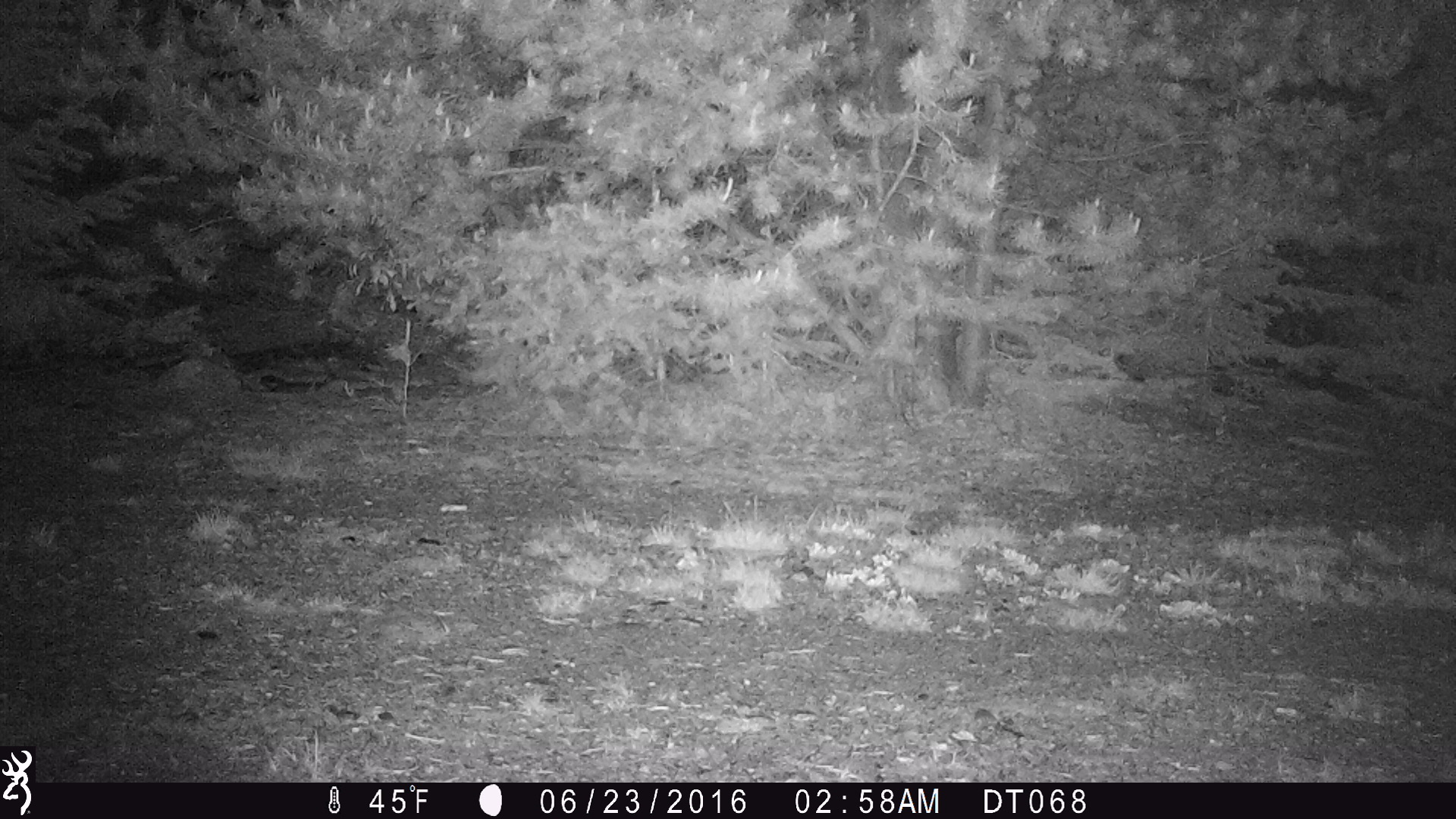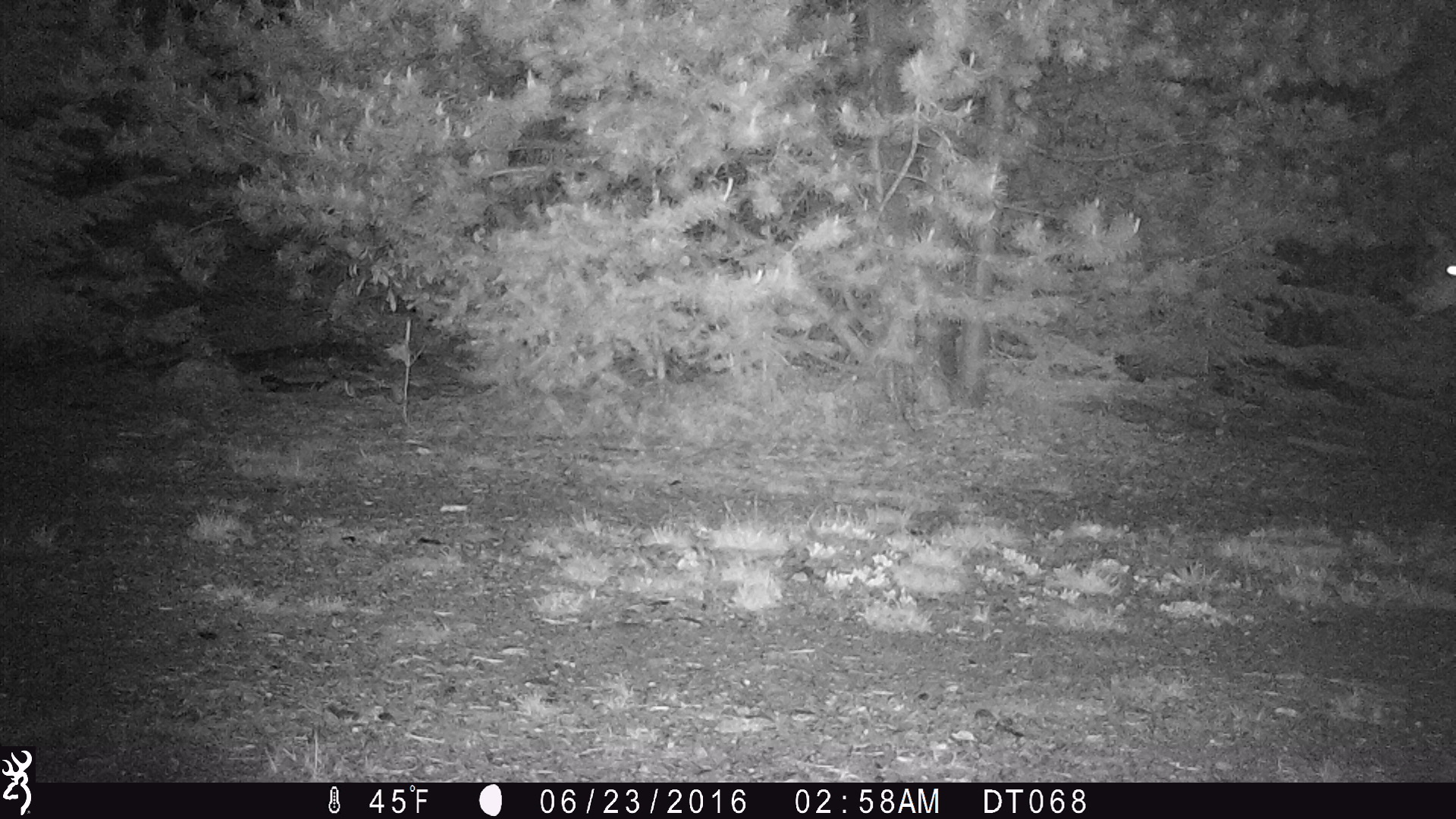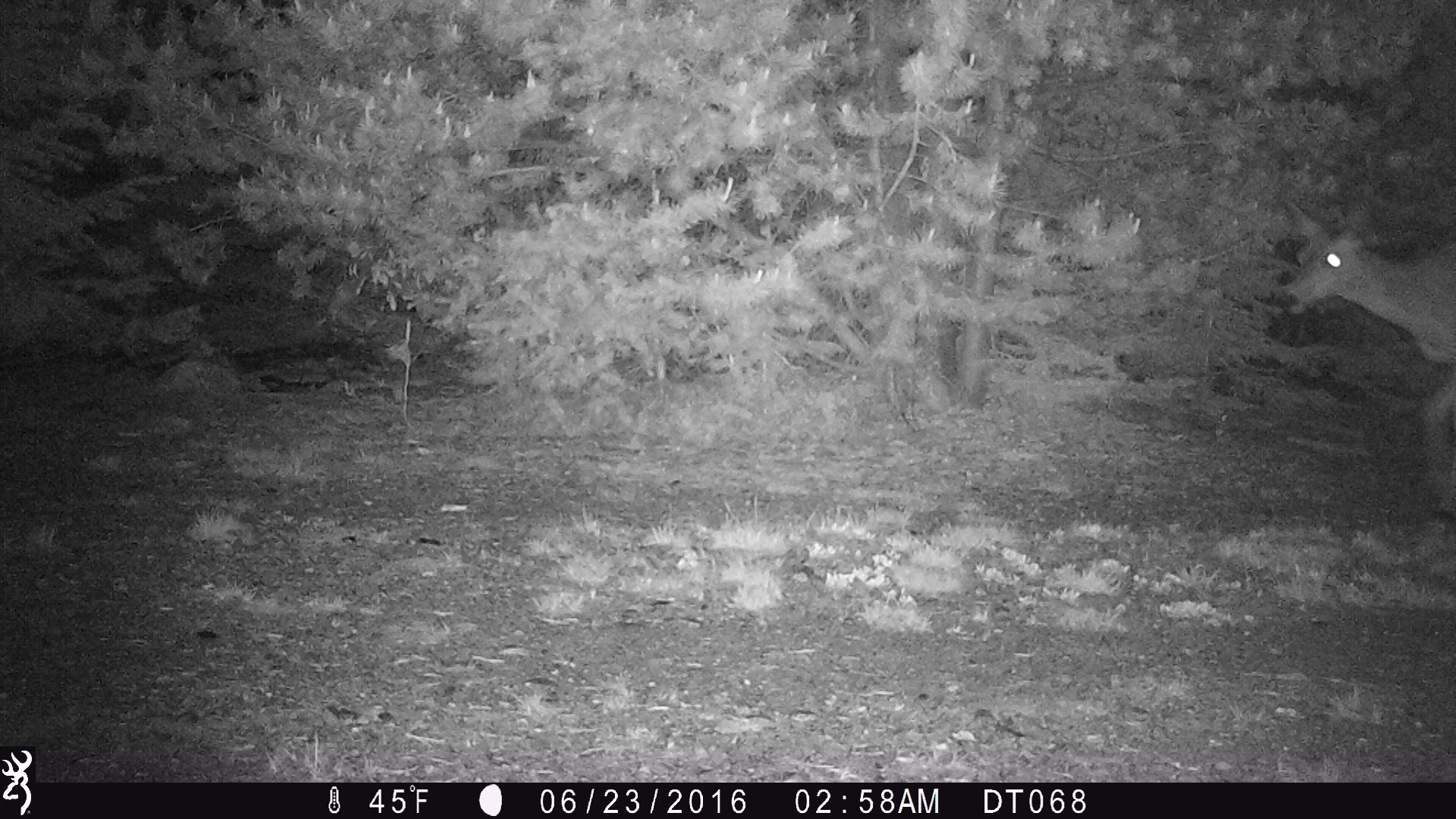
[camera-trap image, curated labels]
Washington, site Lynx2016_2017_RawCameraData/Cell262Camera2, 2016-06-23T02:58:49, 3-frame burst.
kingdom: Animalia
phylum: Chordata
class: Mammalia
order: Artiodactyla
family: Cervidae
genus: Odocoileus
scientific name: Odocoileus hemionus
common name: mule deer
Odocoileus hemionus (mule deer). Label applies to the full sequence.